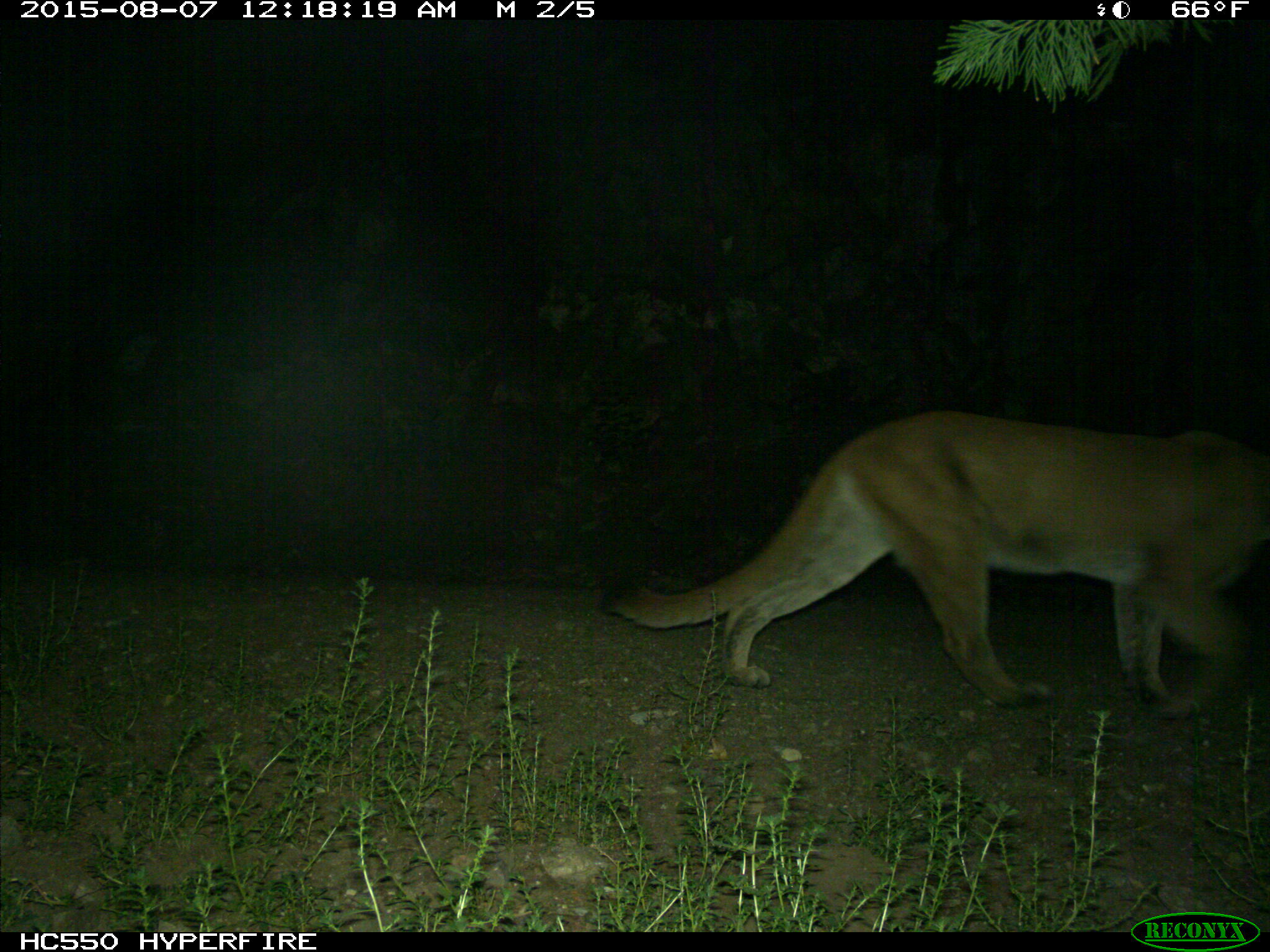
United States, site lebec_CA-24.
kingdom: Animalia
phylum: Chordata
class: Mammalia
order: Carnivora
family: Felidae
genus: Puma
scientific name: Puma concolor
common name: mountain lion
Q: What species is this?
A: Puma concolor (mountain lion).